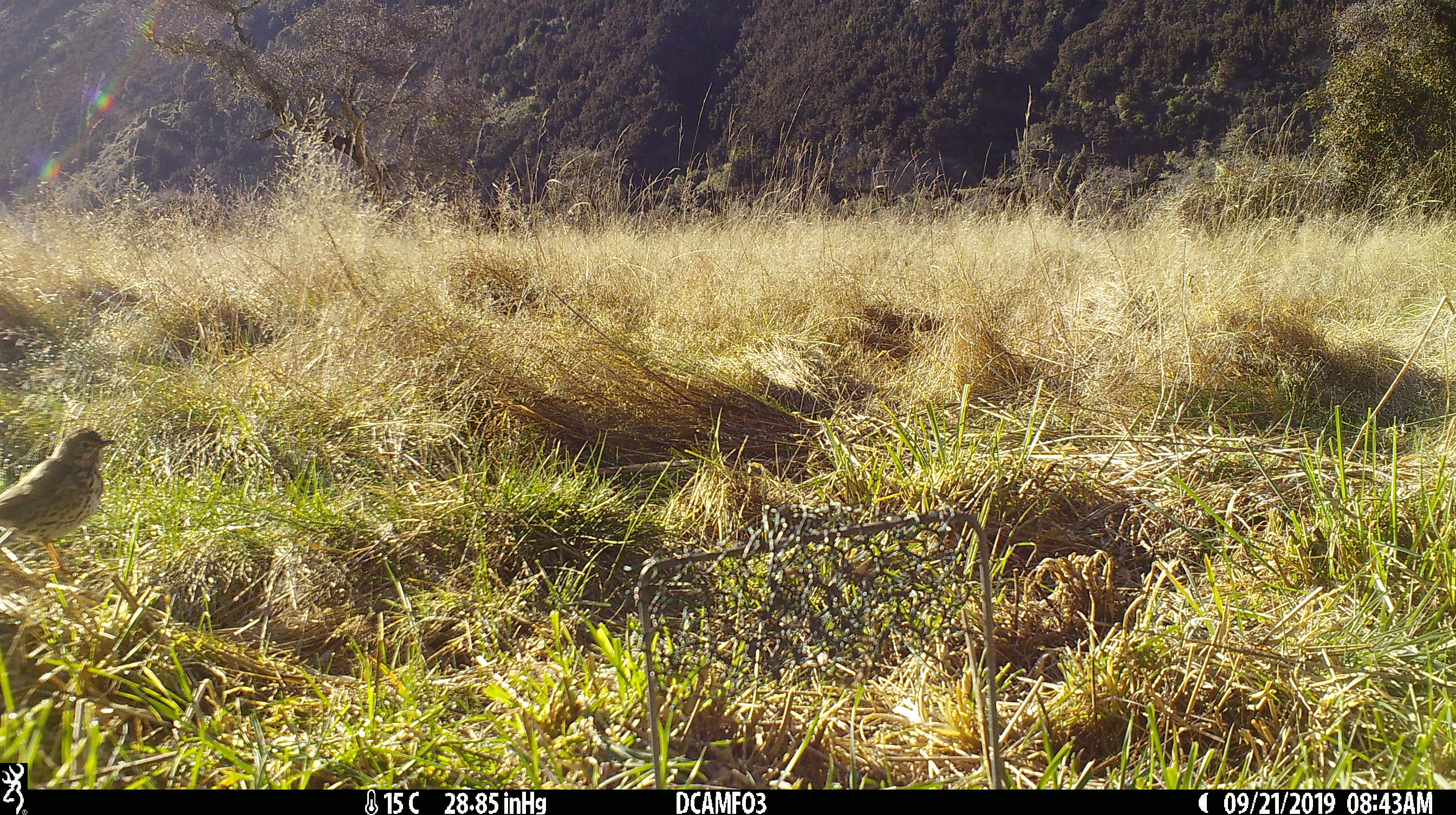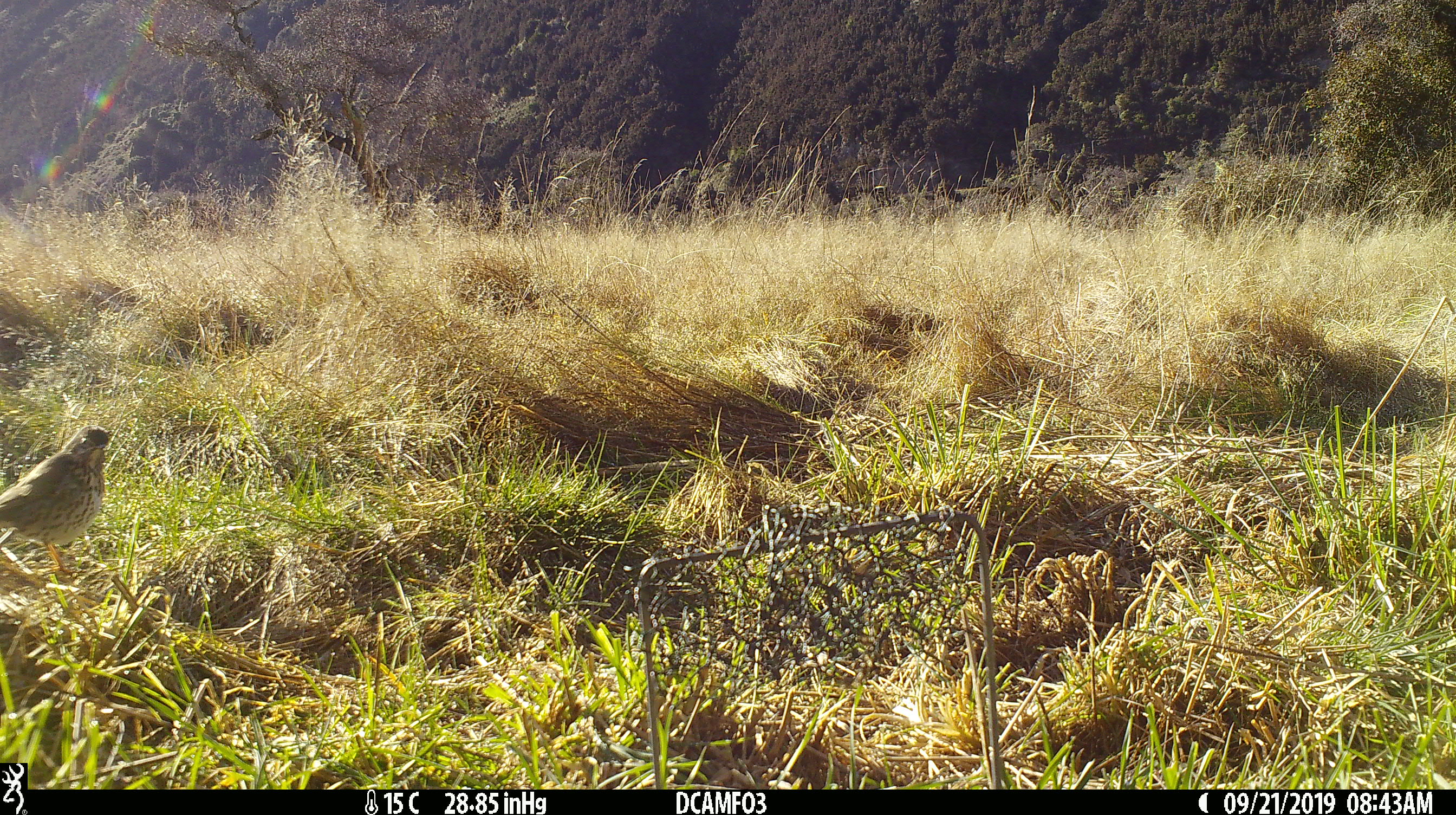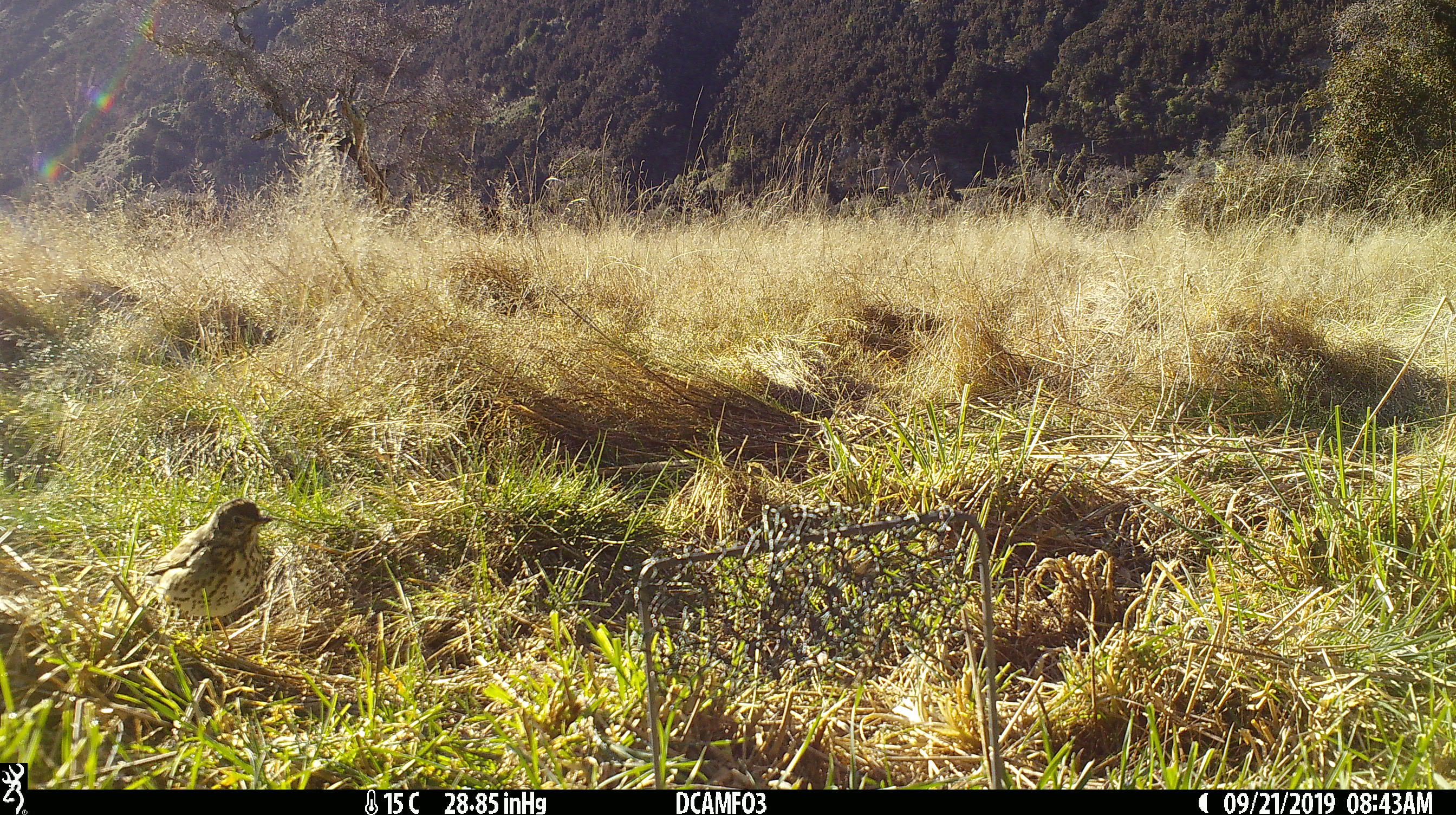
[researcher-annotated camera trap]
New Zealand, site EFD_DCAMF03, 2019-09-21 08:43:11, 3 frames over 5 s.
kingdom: Animalia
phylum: Chordata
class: Aves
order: Passeriformes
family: Turdidae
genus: Turdus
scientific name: Turdus philomelos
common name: song thrush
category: thrush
Thrush (song thrush) (Turdus philomelos).